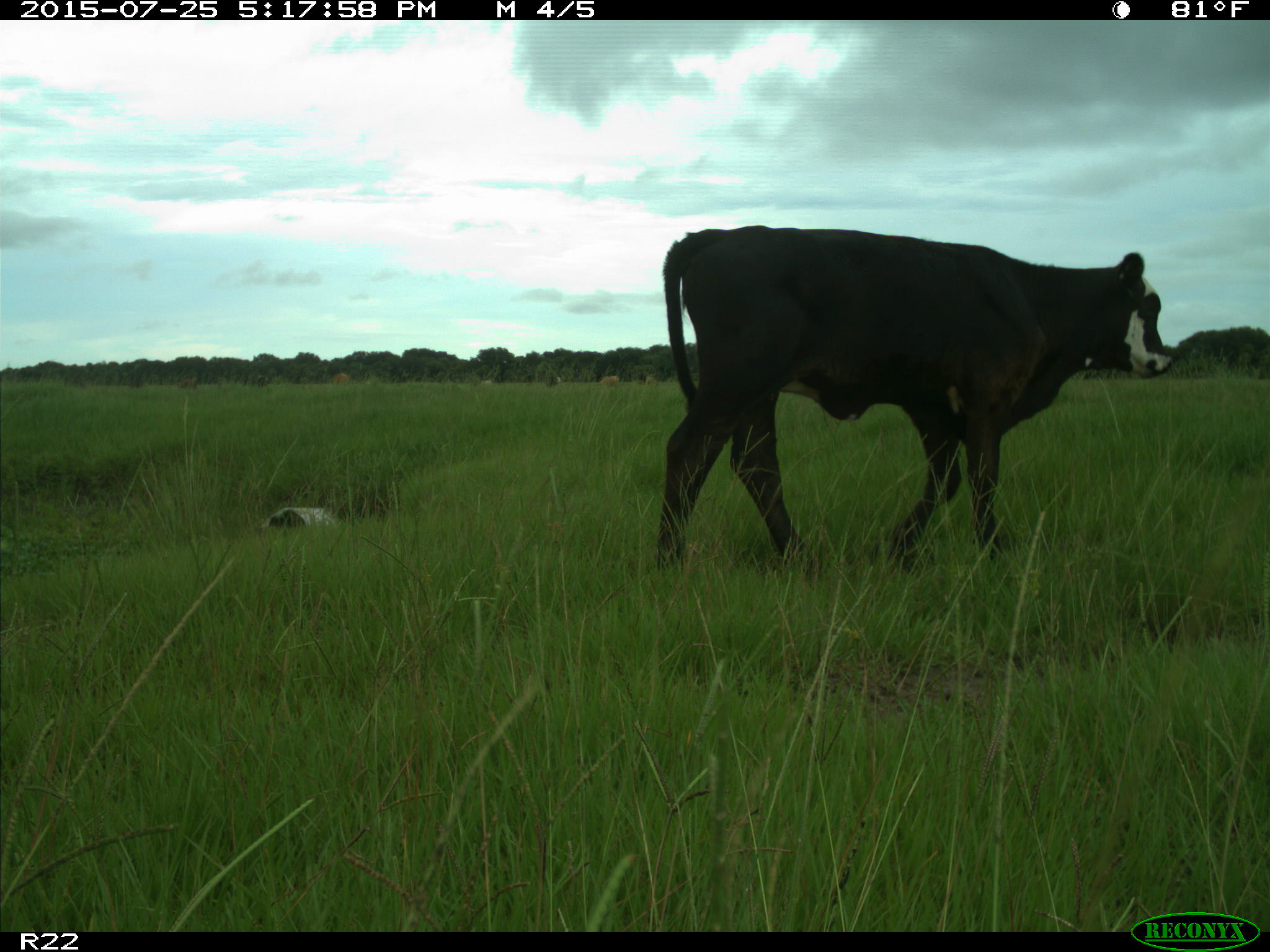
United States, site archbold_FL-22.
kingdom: Animalia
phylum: Chordata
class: Mammalia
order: Artiodactyla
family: Bovidae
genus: Bos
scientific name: Bos taurus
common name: domestic cow